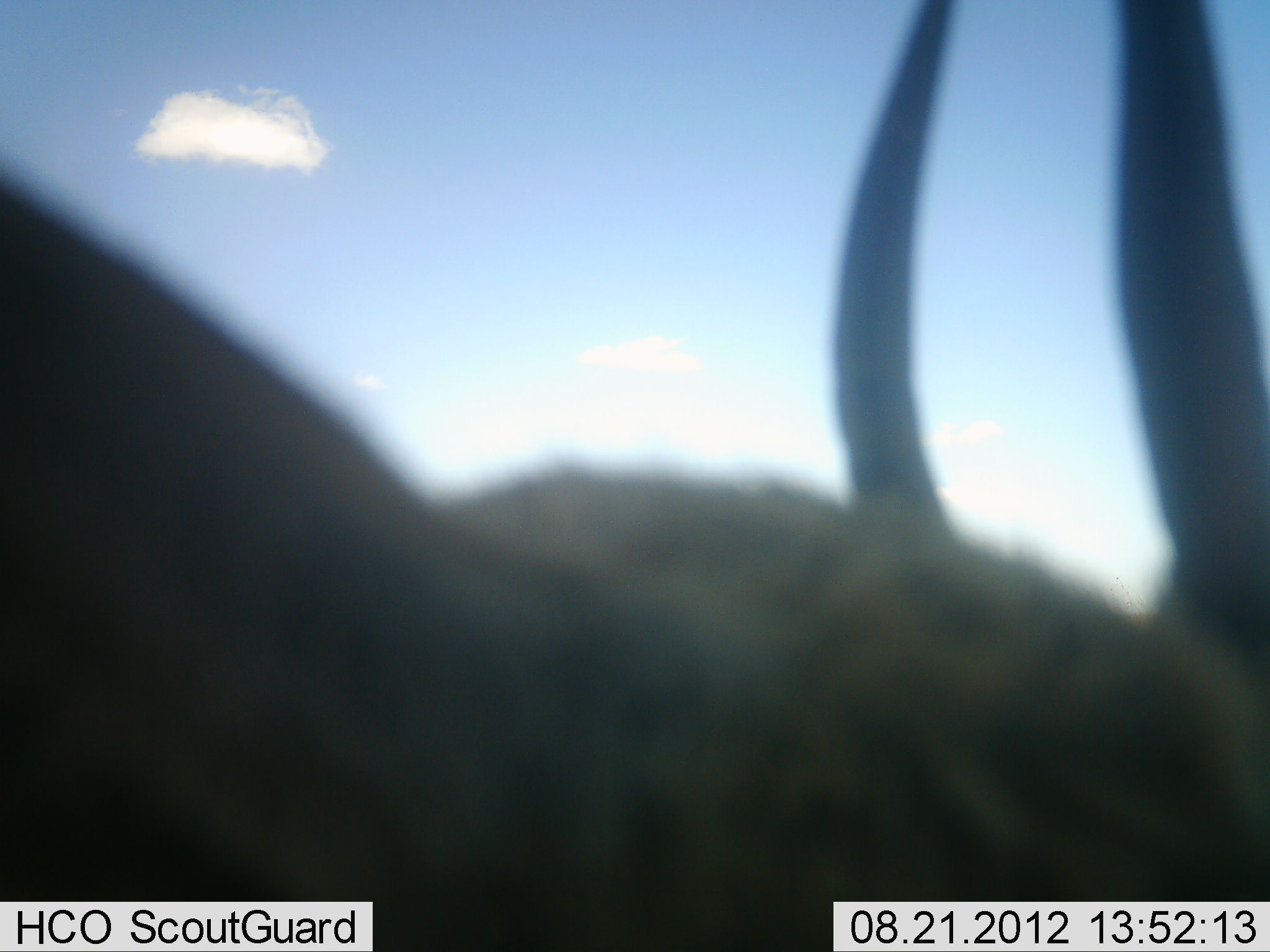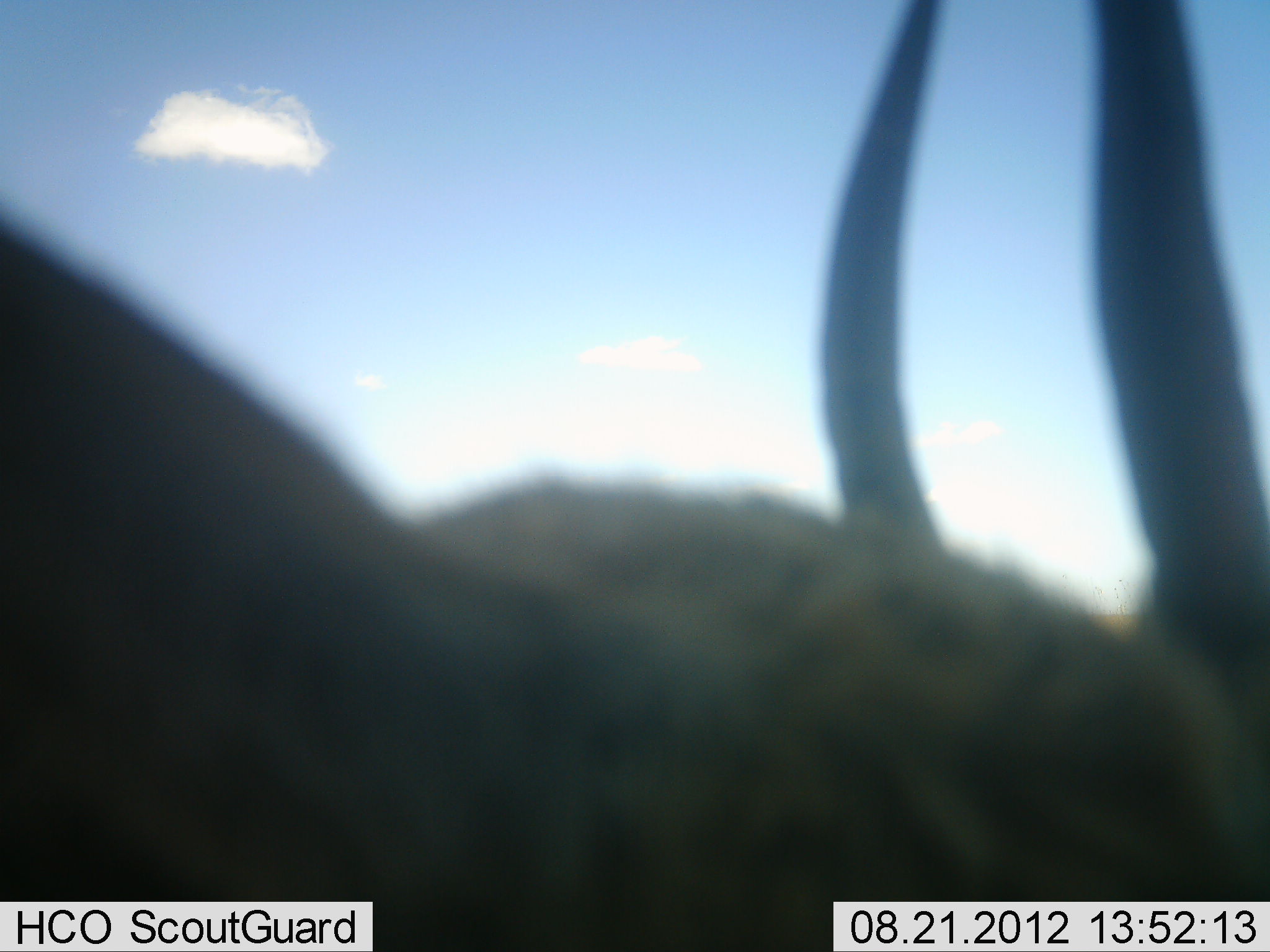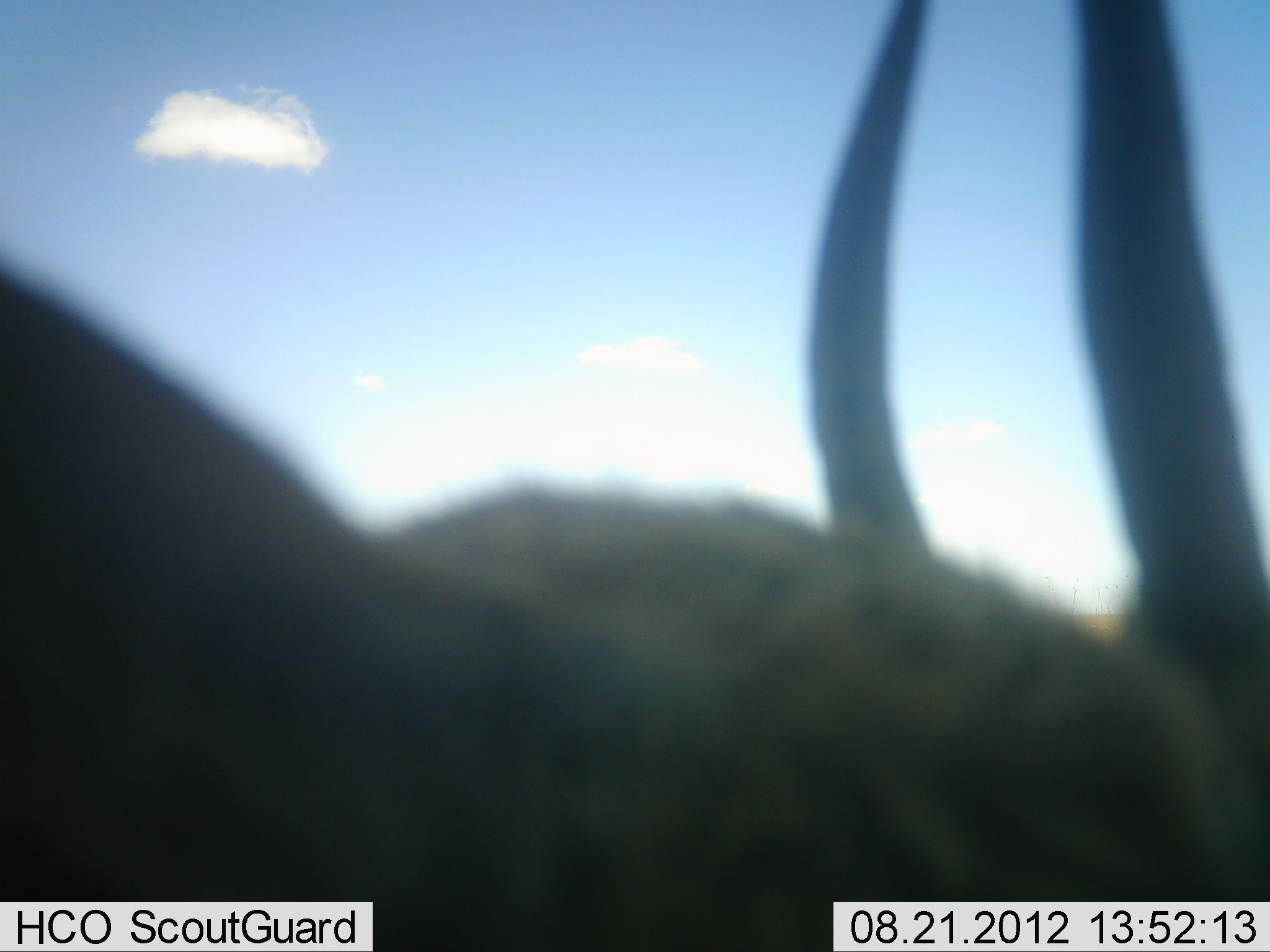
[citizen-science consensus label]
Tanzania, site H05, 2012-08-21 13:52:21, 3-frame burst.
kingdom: Animalia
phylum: Chordata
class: Mammalia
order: Artiodactyla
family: Bovidae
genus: Eudorcas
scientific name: Eudorcas thomsonii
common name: thomson's gazelle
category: gazellethomsons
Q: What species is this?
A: Gazellethomsons (thomson's gazelle) (Eudorcas thomsonii).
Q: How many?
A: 1.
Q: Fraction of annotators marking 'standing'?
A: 100%.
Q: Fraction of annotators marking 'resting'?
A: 0%.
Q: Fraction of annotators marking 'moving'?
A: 0%.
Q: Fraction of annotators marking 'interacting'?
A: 0%.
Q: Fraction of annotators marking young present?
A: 0%.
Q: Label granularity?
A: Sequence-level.